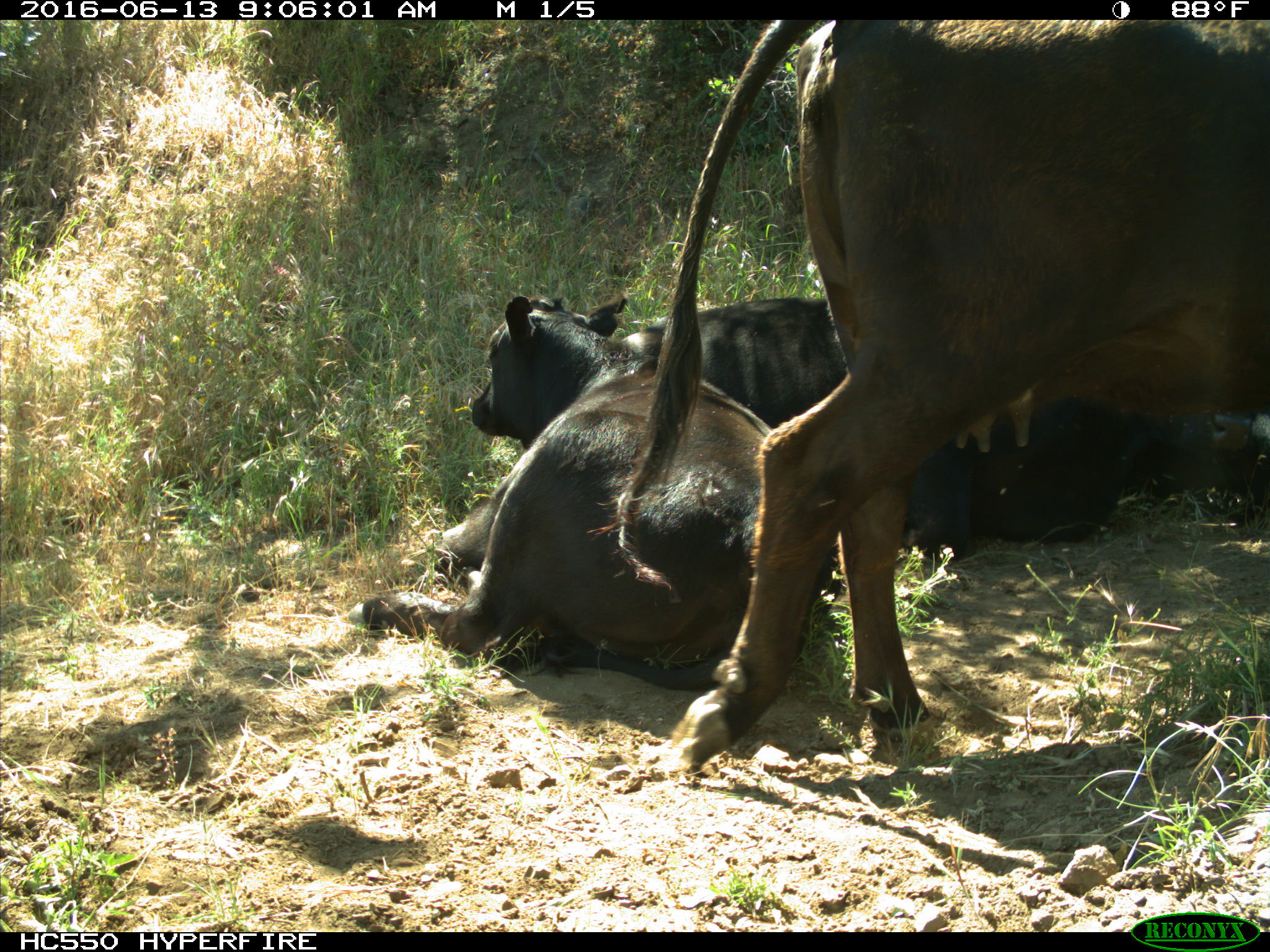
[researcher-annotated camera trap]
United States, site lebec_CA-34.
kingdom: Animalia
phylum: Chordata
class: Mammalia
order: Artiodactyla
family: Bovidae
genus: Bos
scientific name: Bos taurus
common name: domestic cow